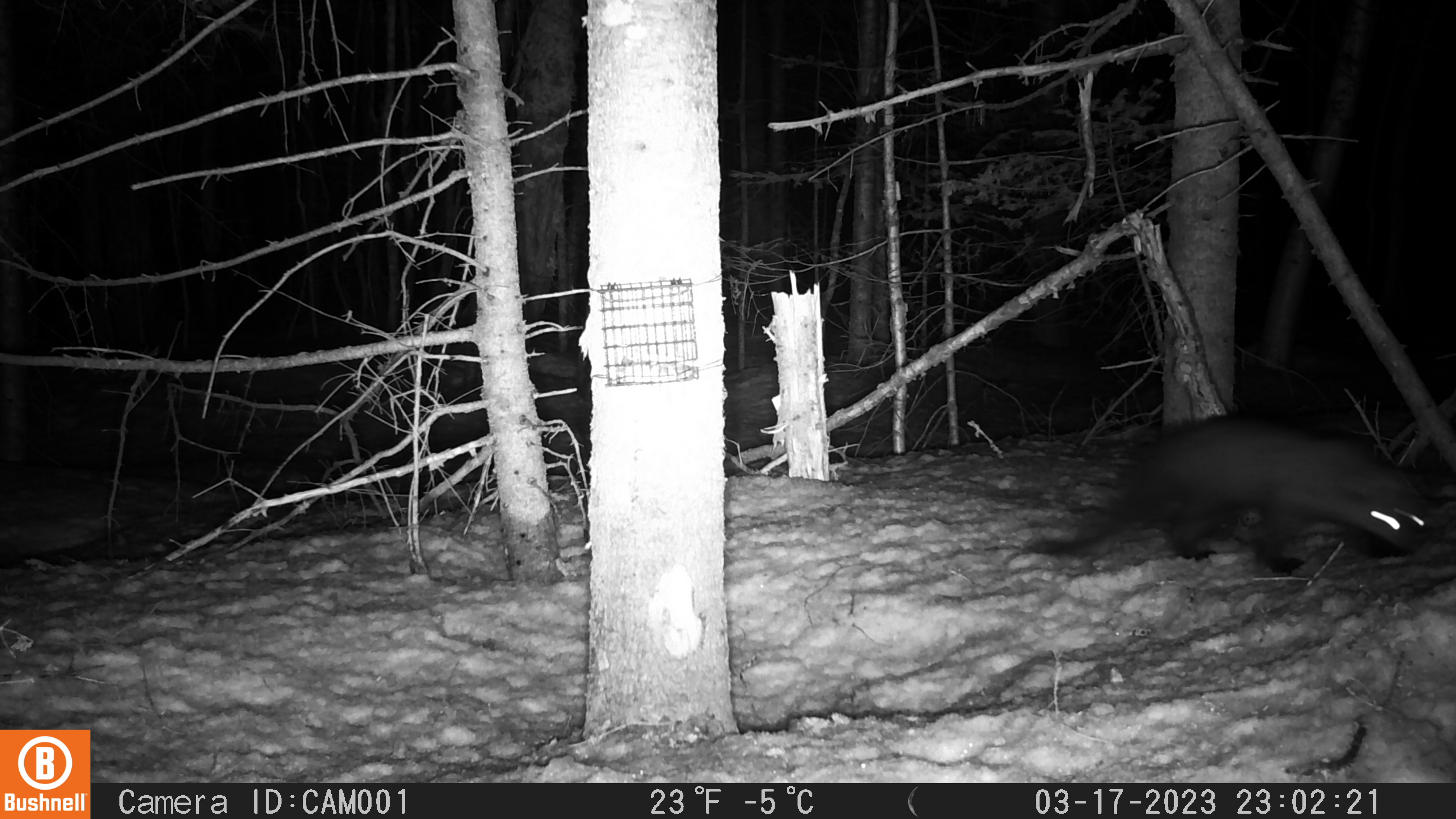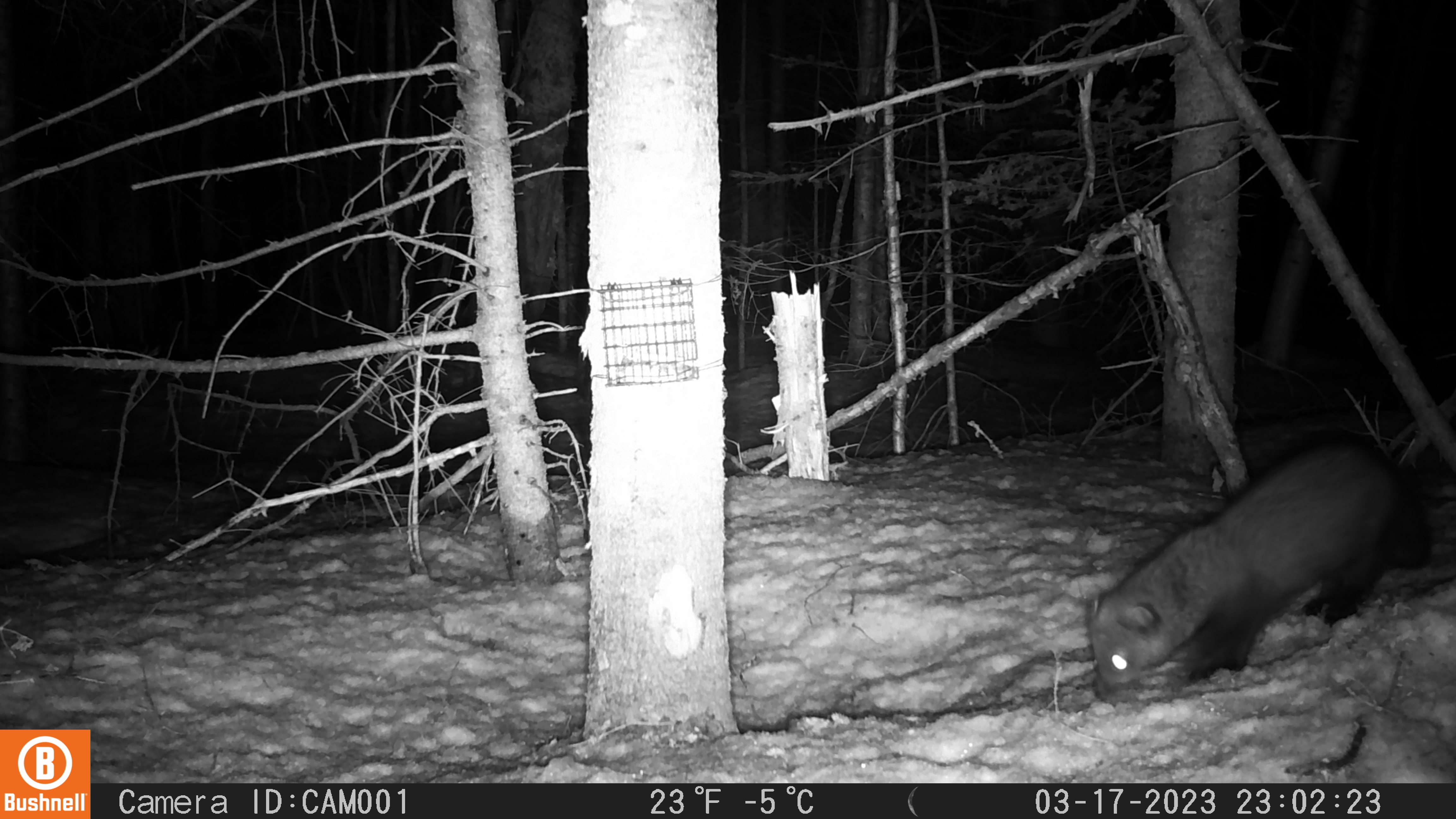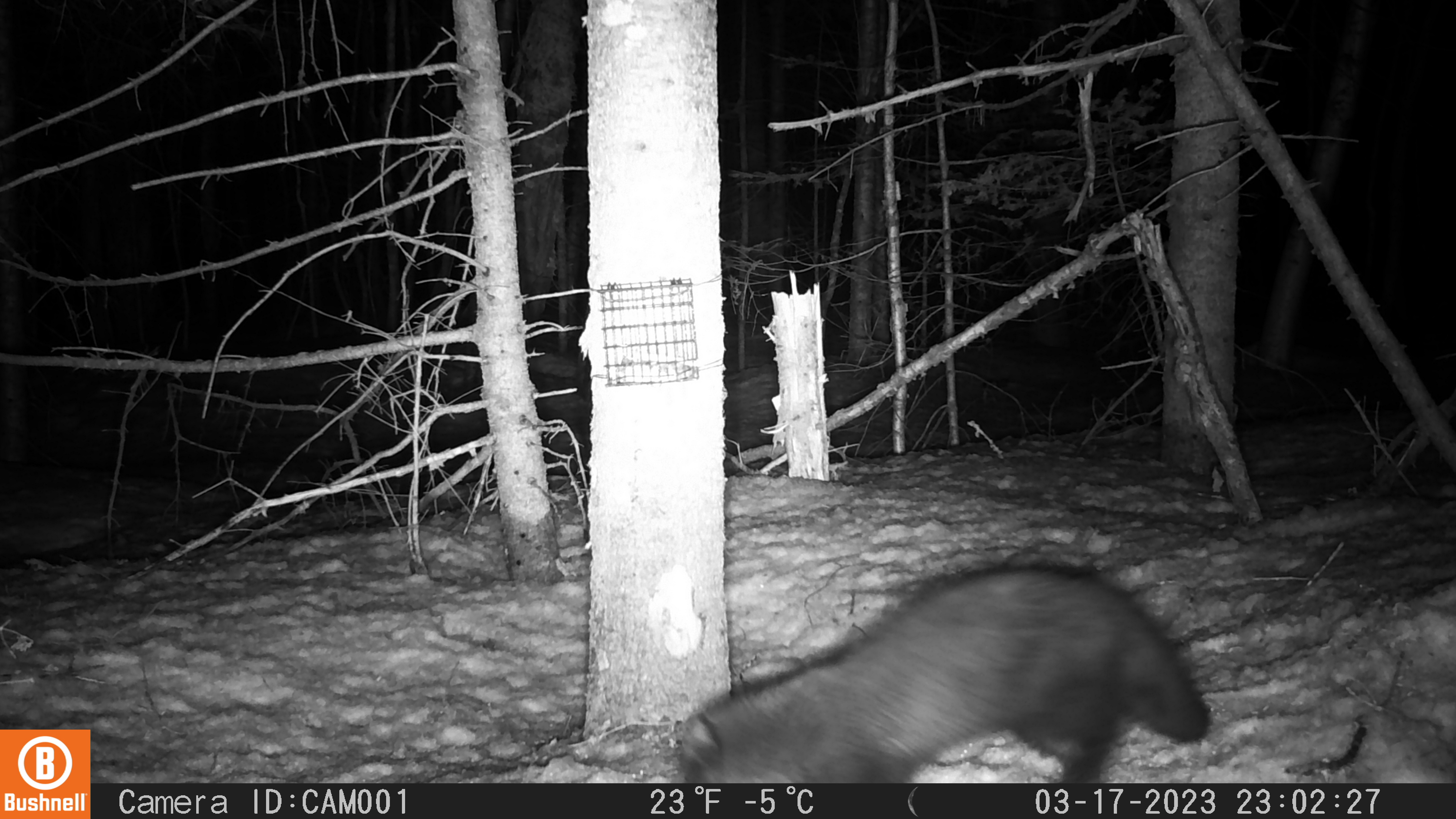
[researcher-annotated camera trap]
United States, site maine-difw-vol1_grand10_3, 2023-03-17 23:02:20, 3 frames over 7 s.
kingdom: Animalia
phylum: Chordata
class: Mammalia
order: Carnivora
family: Mustelidae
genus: Pekania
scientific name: Pekania pennanti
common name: fisher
Fisher (Pekania pennanti).